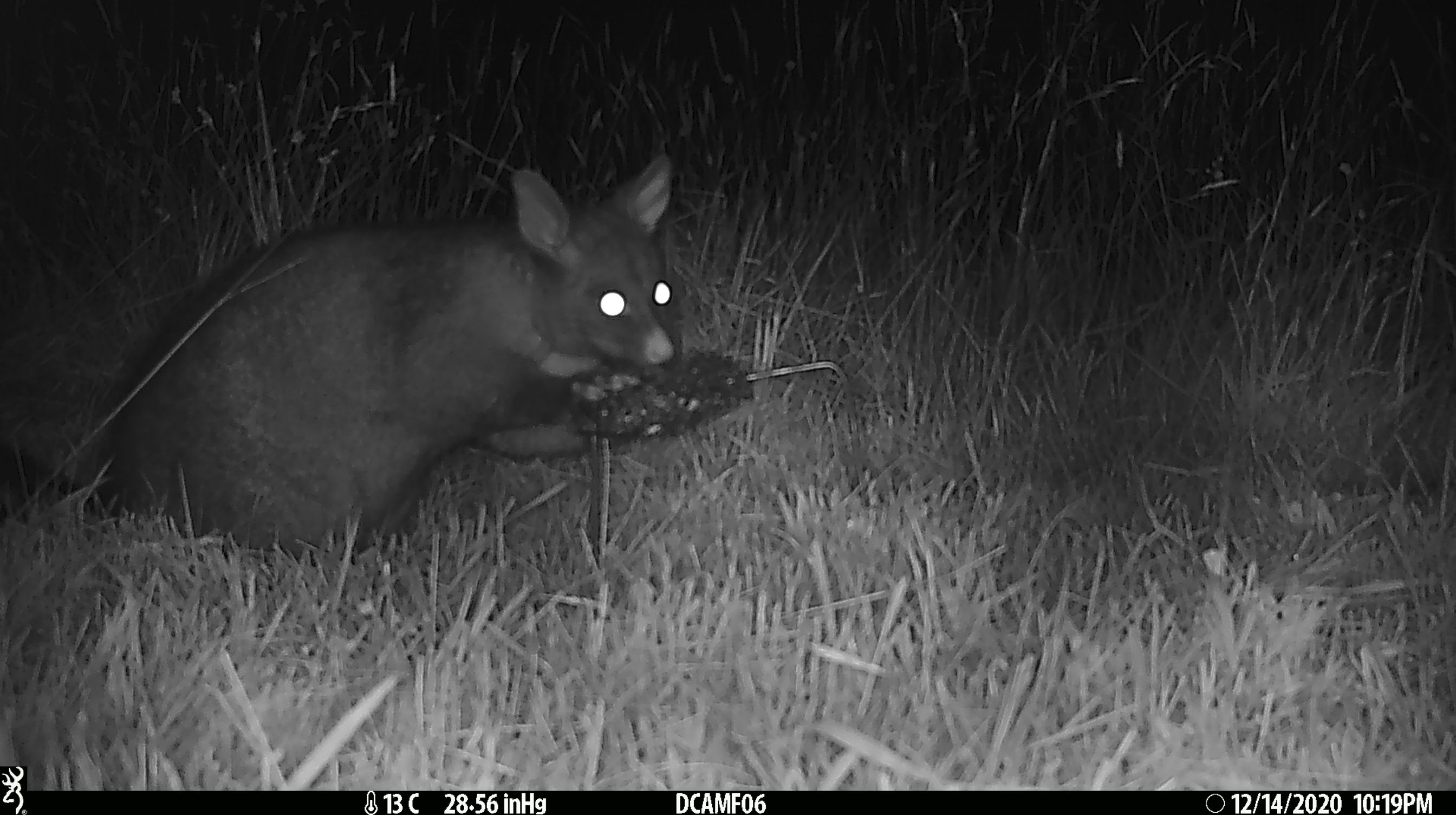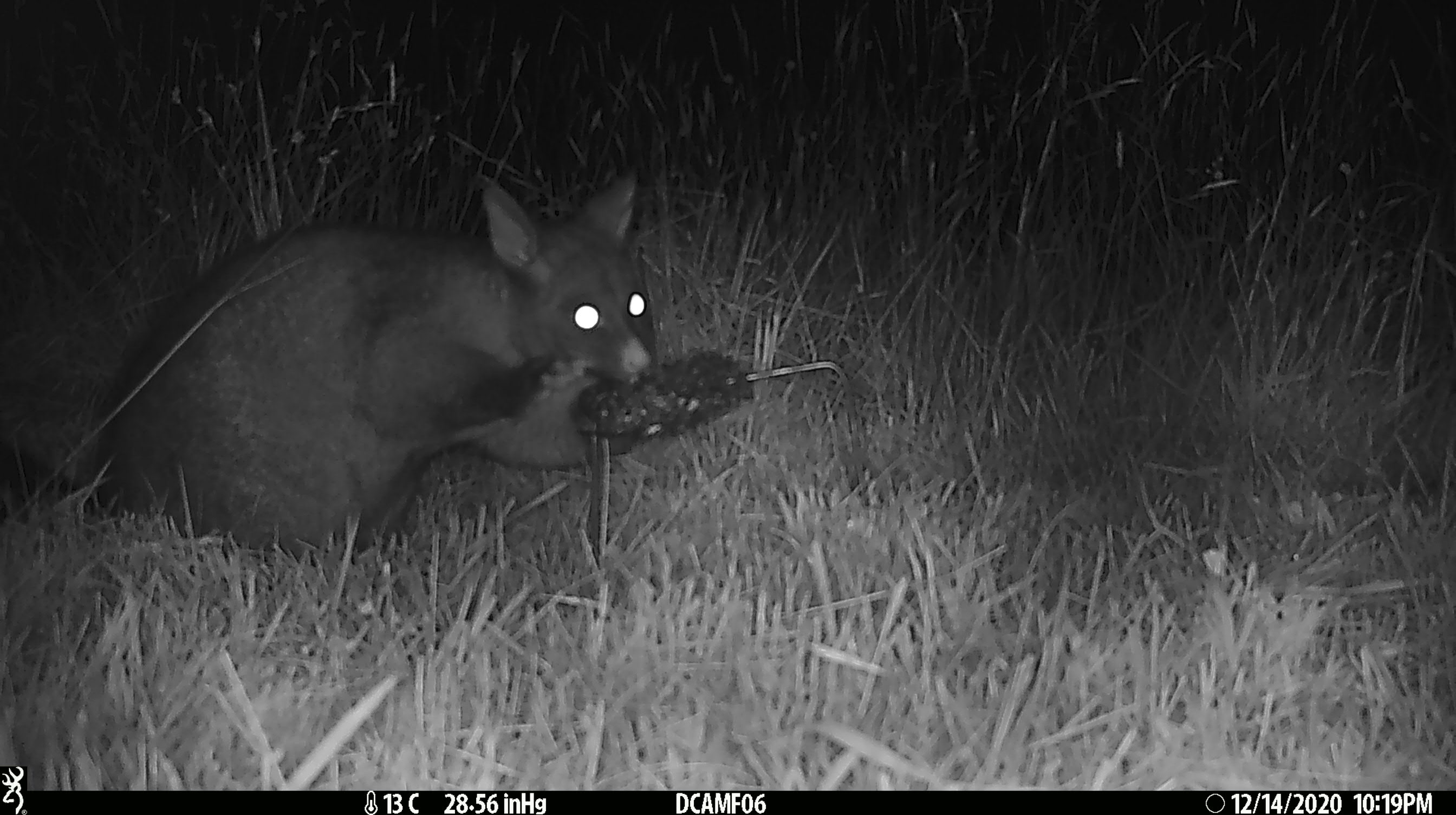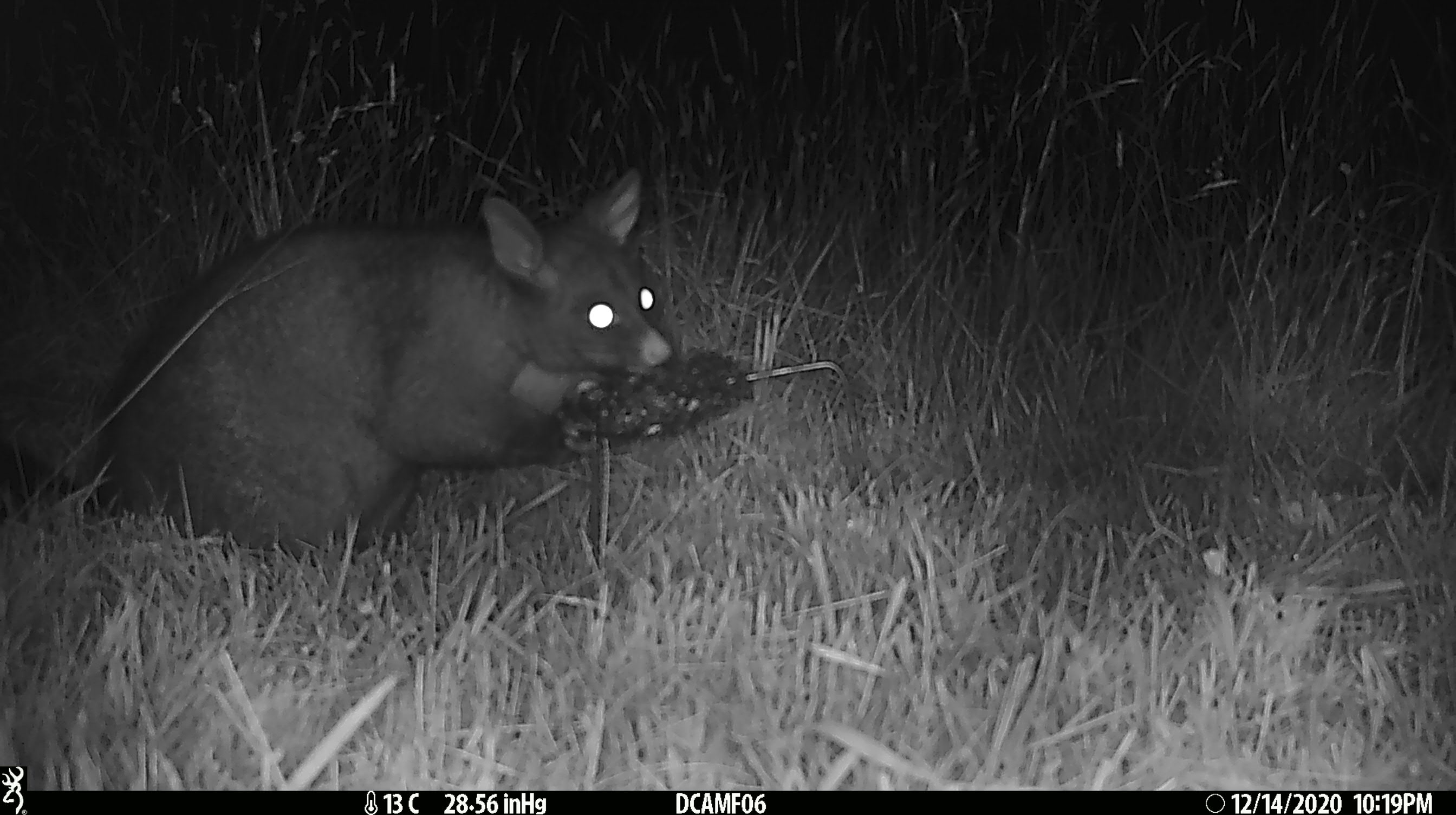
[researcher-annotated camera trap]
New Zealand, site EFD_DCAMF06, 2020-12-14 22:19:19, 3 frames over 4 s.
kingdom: Animalia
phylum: Chordata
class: Mammalia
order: Diprotodontia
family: Phalangeridae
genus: Trichosurus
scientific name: Trichosurus vulpecula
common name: common brushtail possum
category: possum